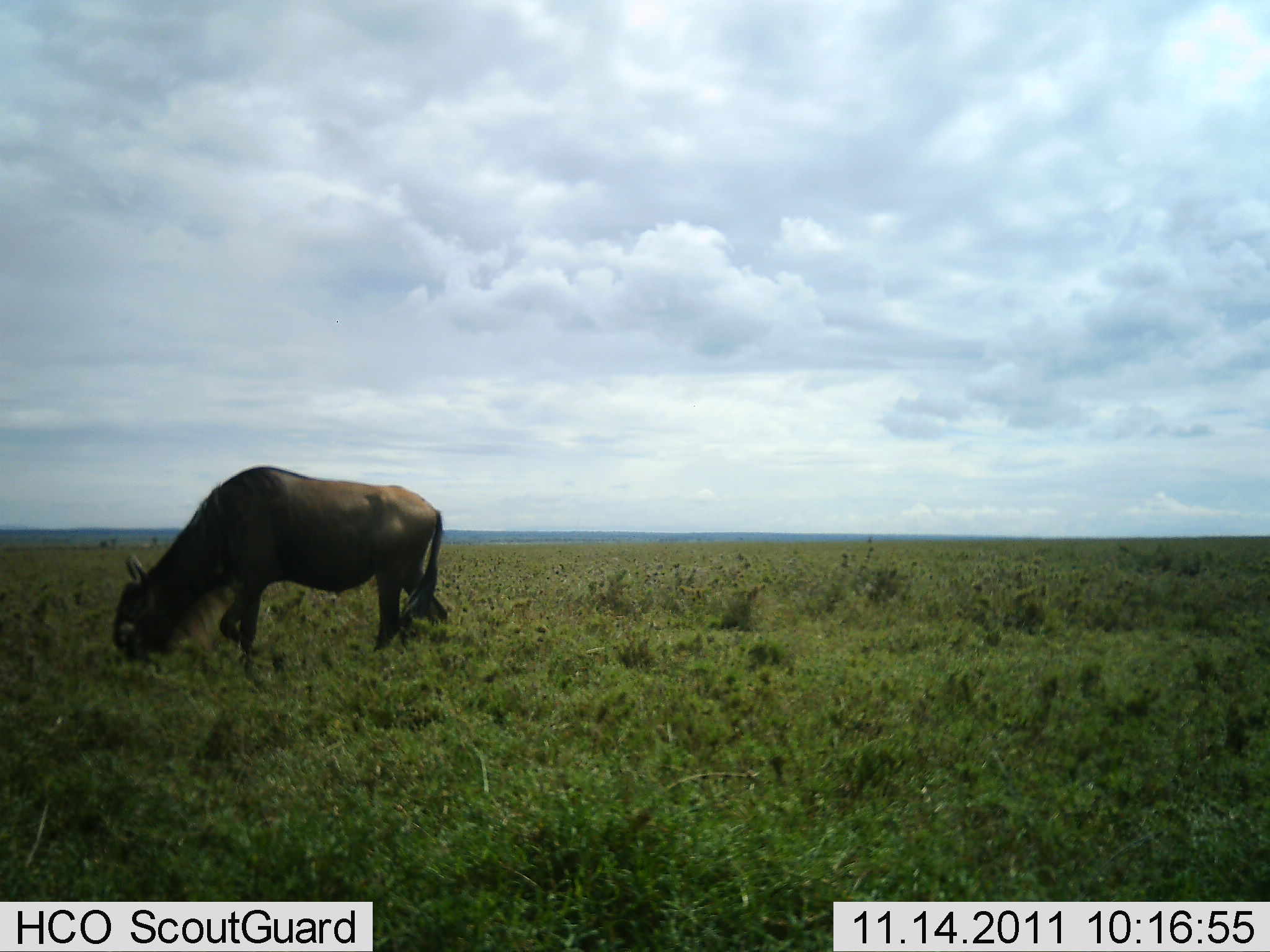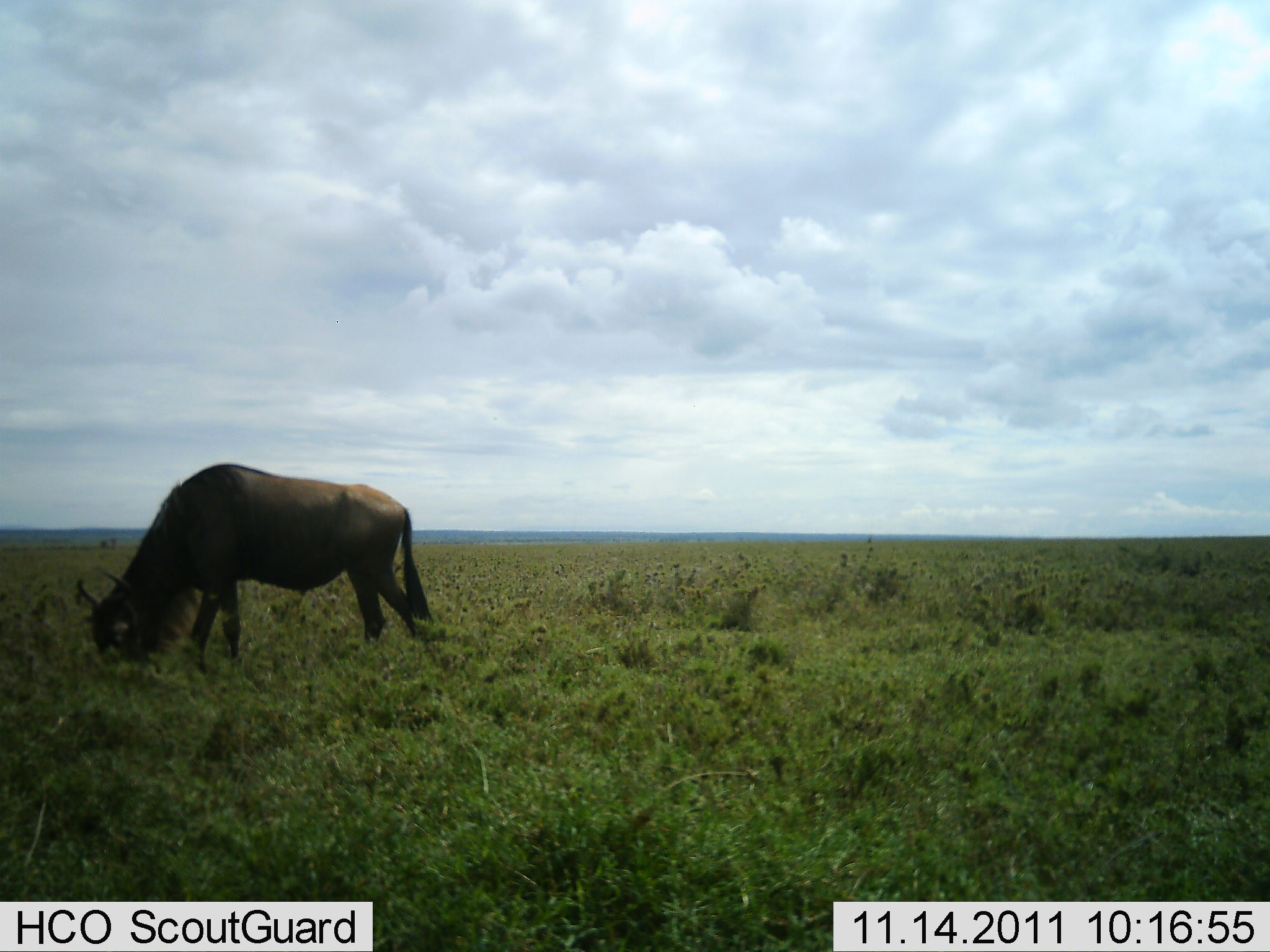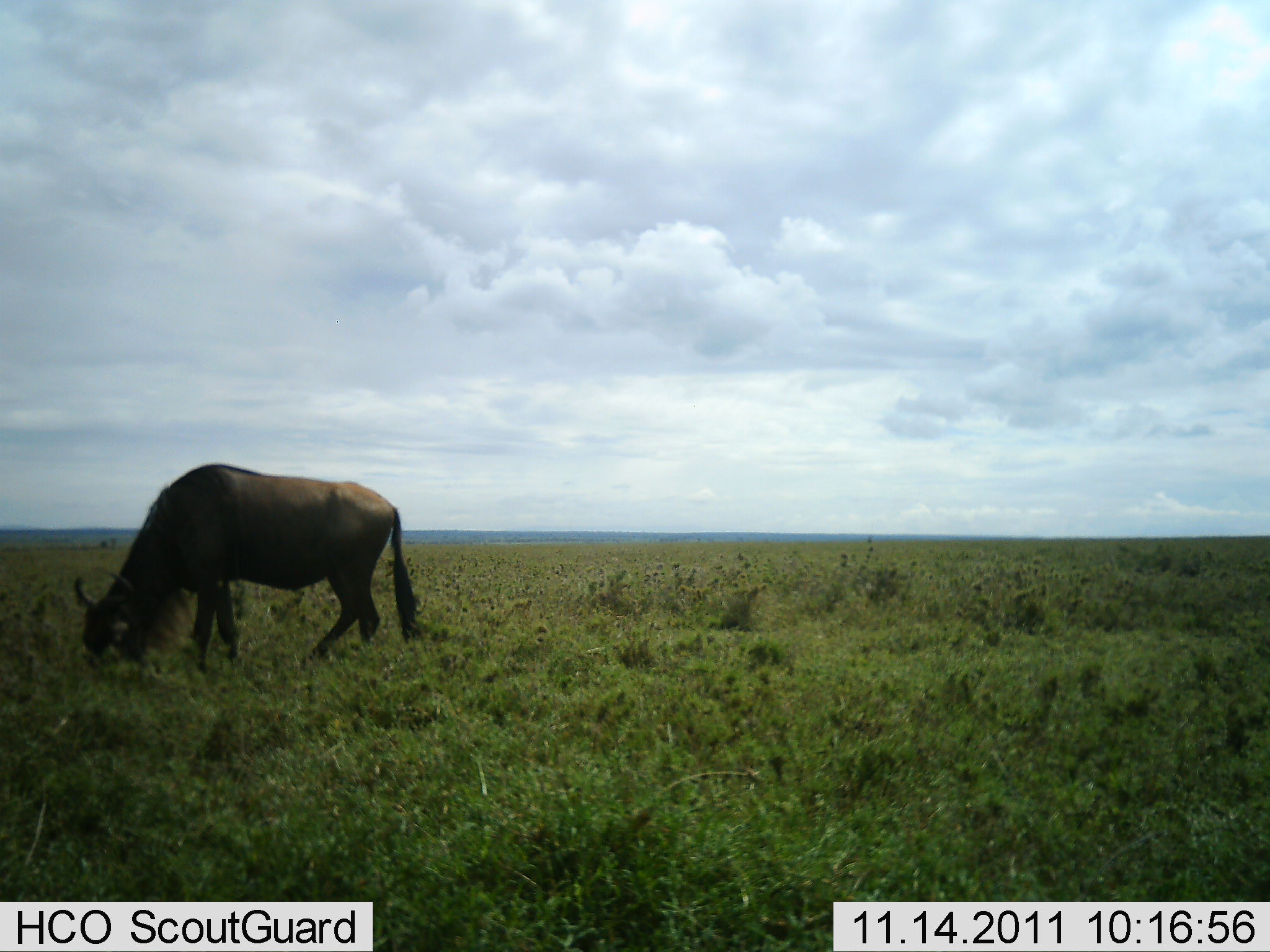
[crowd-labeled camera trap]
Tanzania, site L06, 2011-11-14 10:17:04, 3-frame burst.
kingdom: Animalia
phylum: Chordata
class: Mammalia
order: Artiodactyla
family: Bovidae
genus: Connochaetes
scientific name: Connochaetes taurinus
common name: blue wildebeest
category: wildebeest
Wildebeest (blue wildebeest) (Connochaetes taurinus), count 1. Behavior (volunteer vote fractions): standing 30%, resting 0%, moving 10%, interacting 0%. Young present (vote fraction): 0%. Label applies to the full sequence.